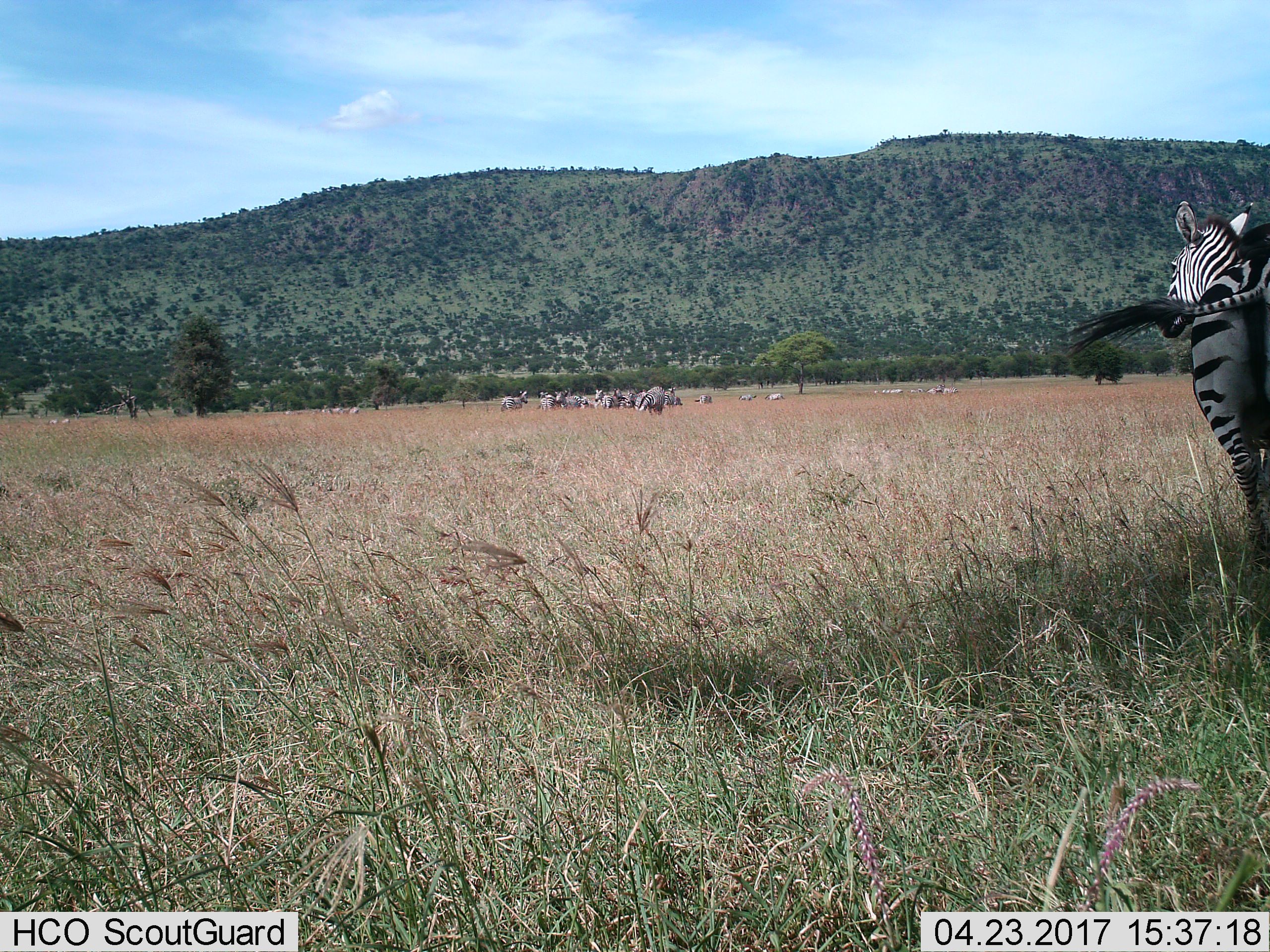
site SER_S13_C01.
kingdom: Animalia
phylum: Chordata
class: Mammalia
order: Perissodactyla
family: Equidae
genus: Equus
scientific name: Equus quagga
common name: plains zebra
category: zebraplains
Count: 11-50.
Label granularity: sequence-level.